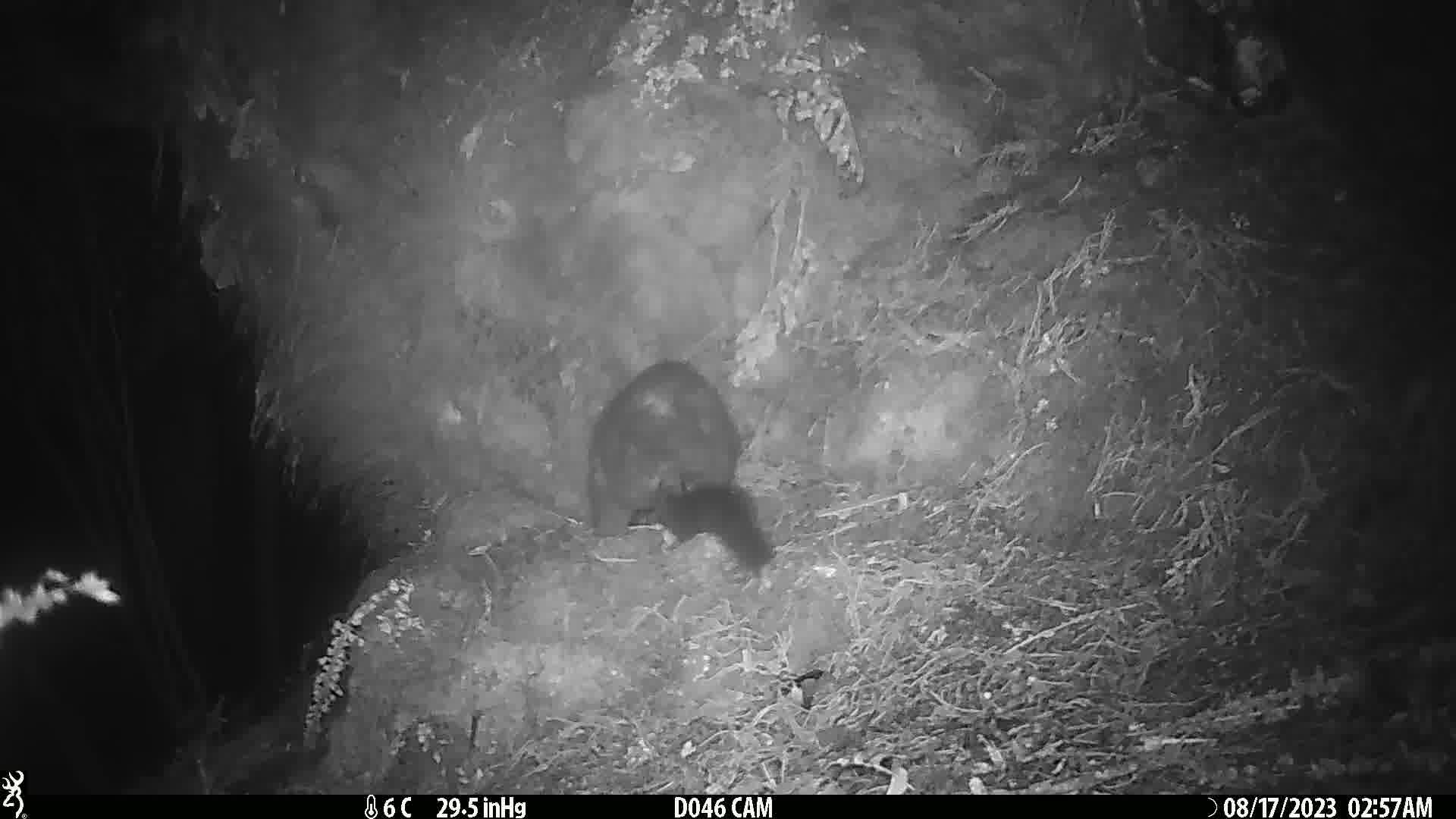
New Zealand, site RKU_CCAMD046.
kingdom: Animalia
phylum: Chordata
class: Mammalia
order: Diprotodontia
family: Phalangeridae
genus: Trichosurus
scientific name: Trichosurus vulpecula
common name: common brushtail possum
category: possum